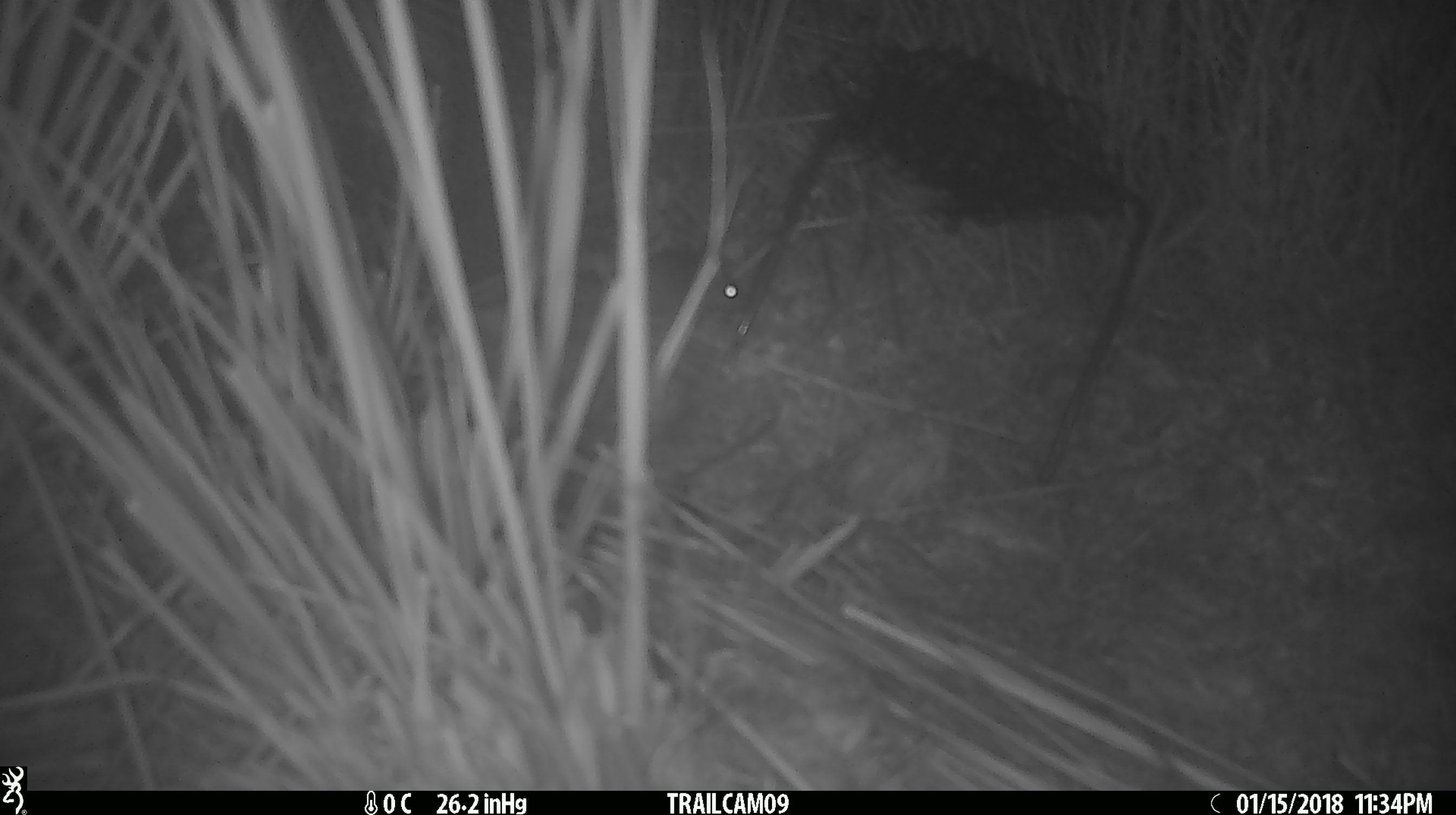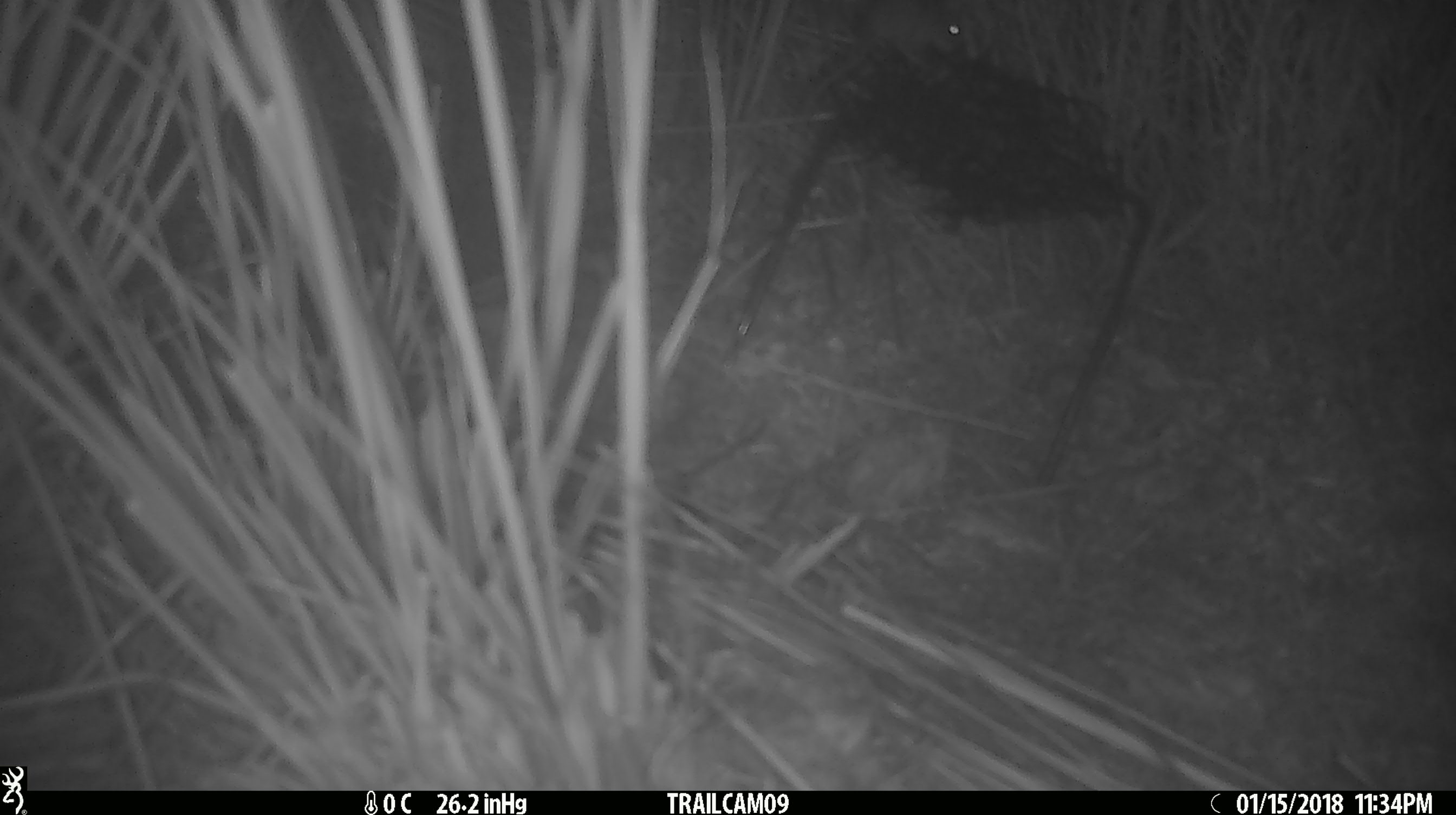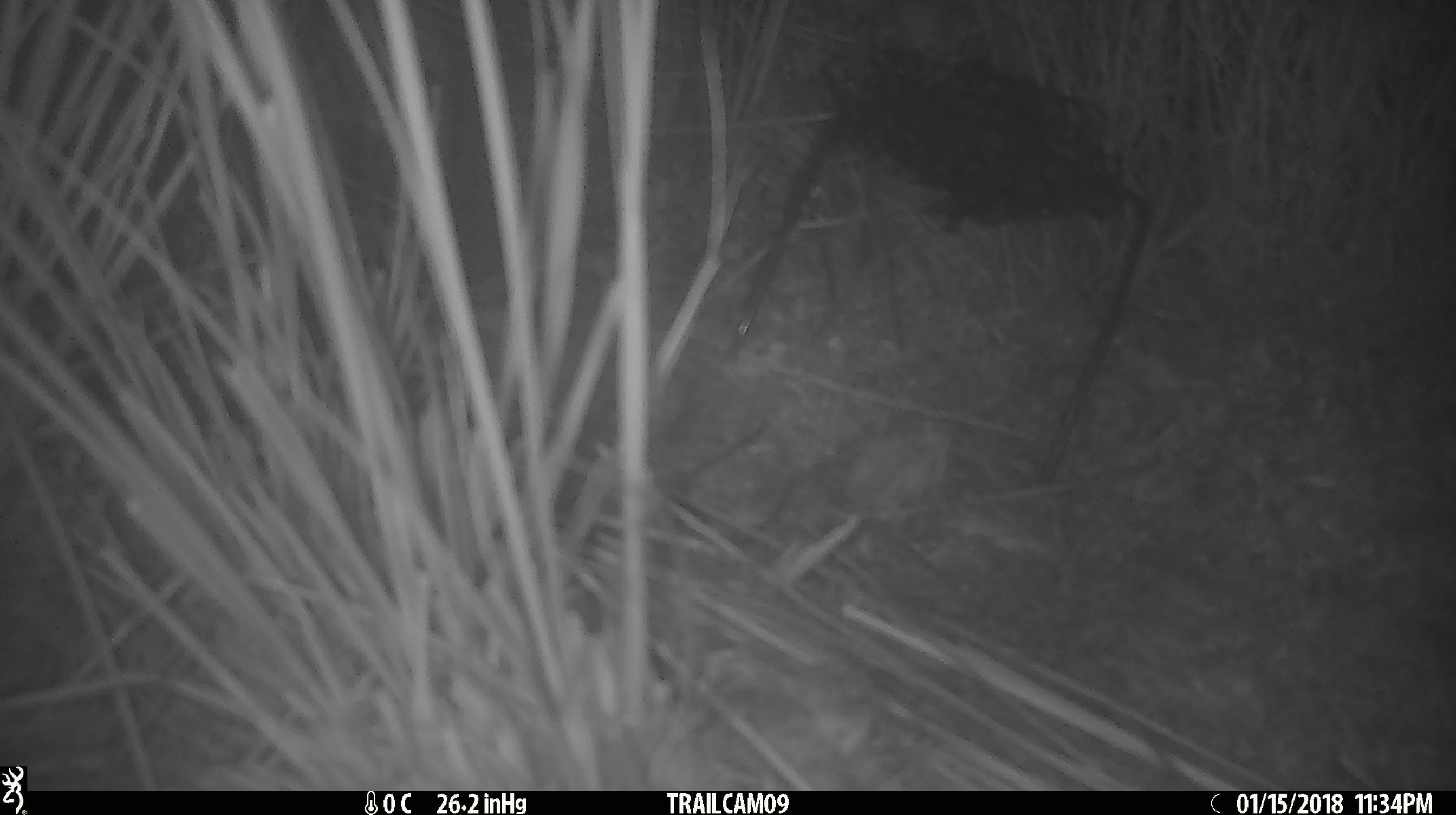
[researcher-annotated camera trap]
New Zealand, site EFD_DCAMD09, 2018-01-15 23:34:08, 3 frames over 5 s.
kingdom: Animalia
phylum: Chordata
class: Mammalia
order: Rodentia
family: Muridae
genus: Mus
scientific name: Mus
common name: mouse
Mouse (Mus).